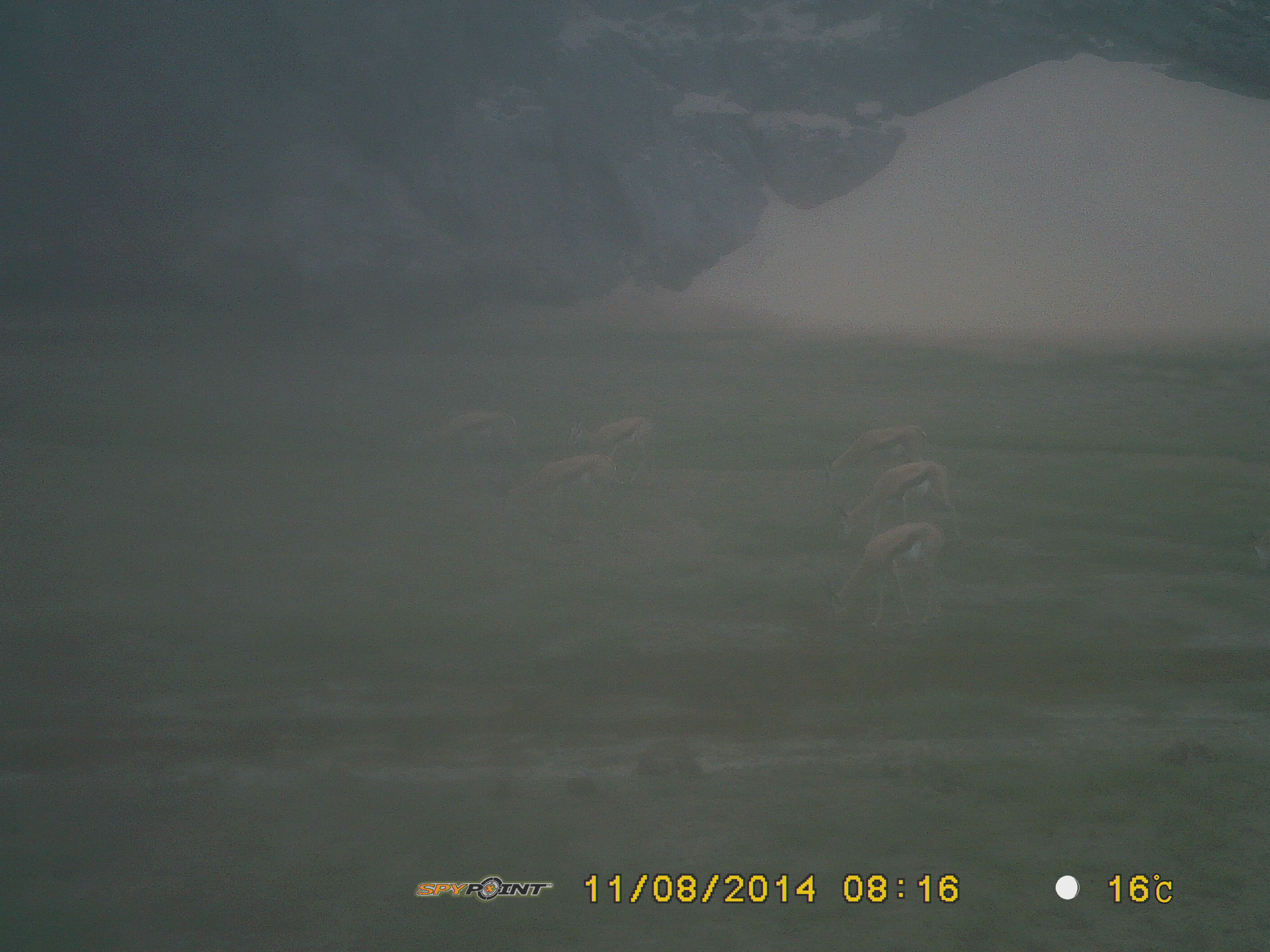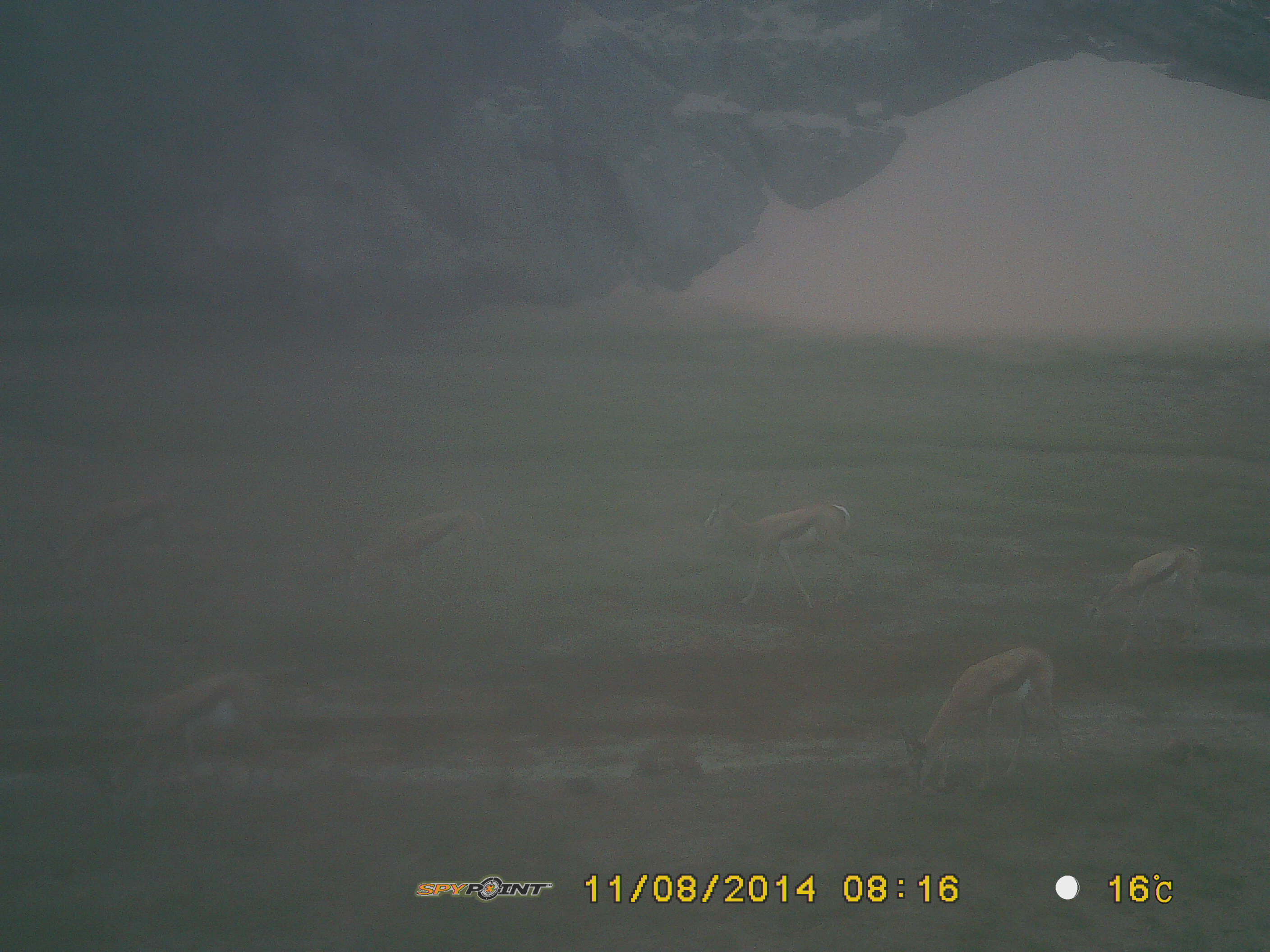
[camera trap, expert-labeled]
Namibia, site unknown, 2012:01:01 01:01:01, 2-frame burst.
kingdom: Animalia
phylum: Chordata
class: Mammalia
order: Artiodactyla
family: Bovidae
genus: Antidorcas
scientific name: Antidorcas marsupialis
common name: springbok